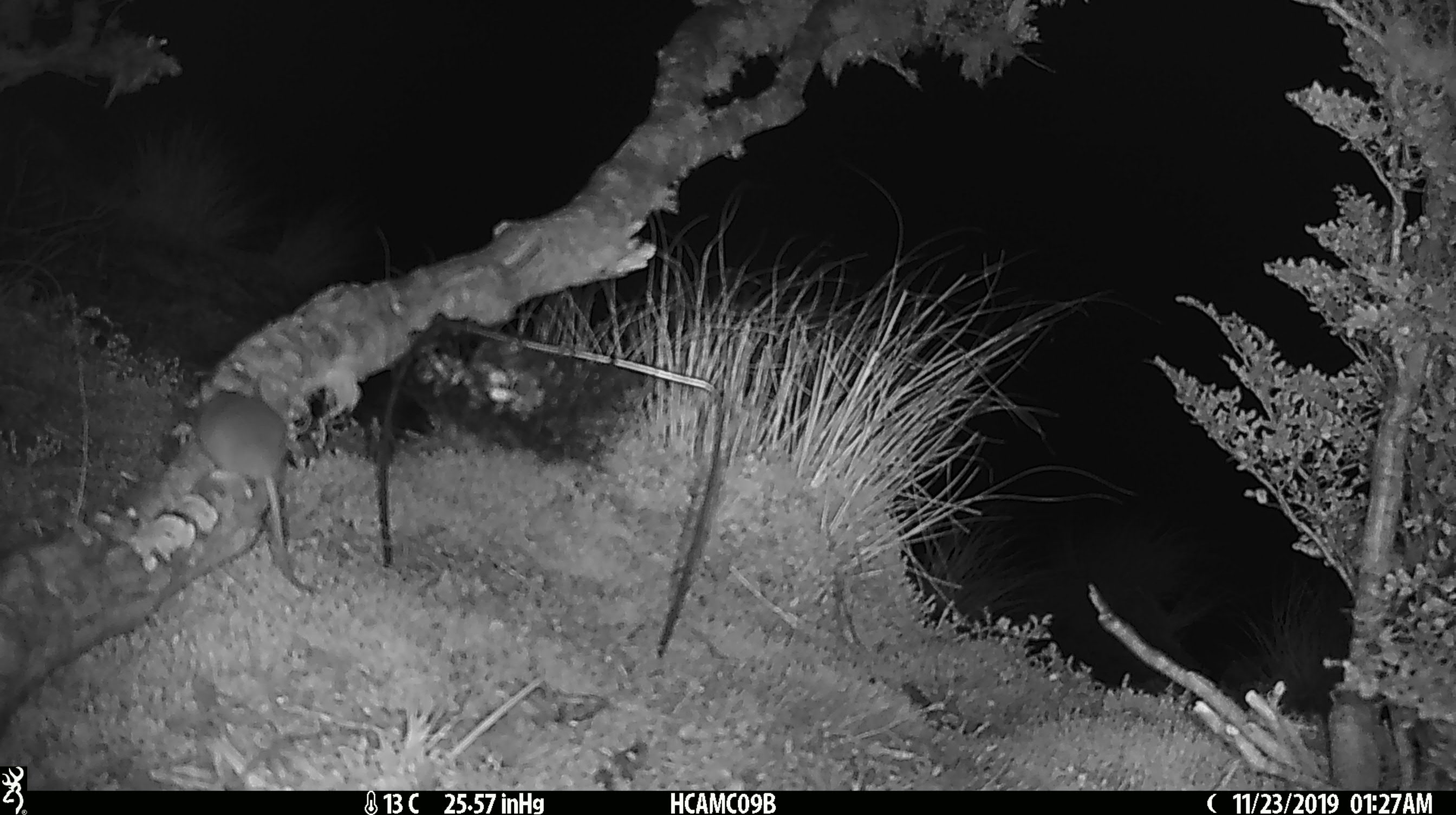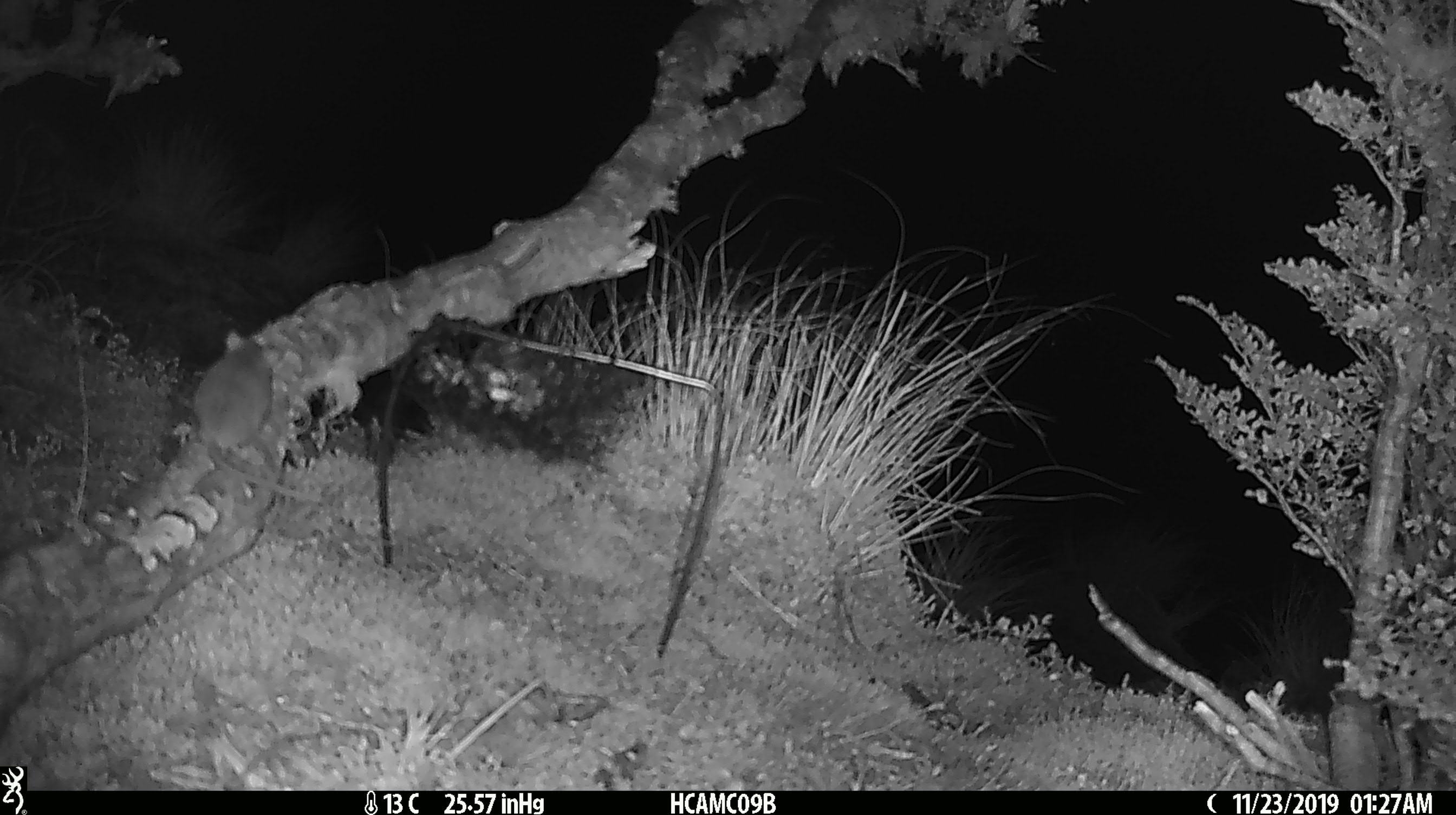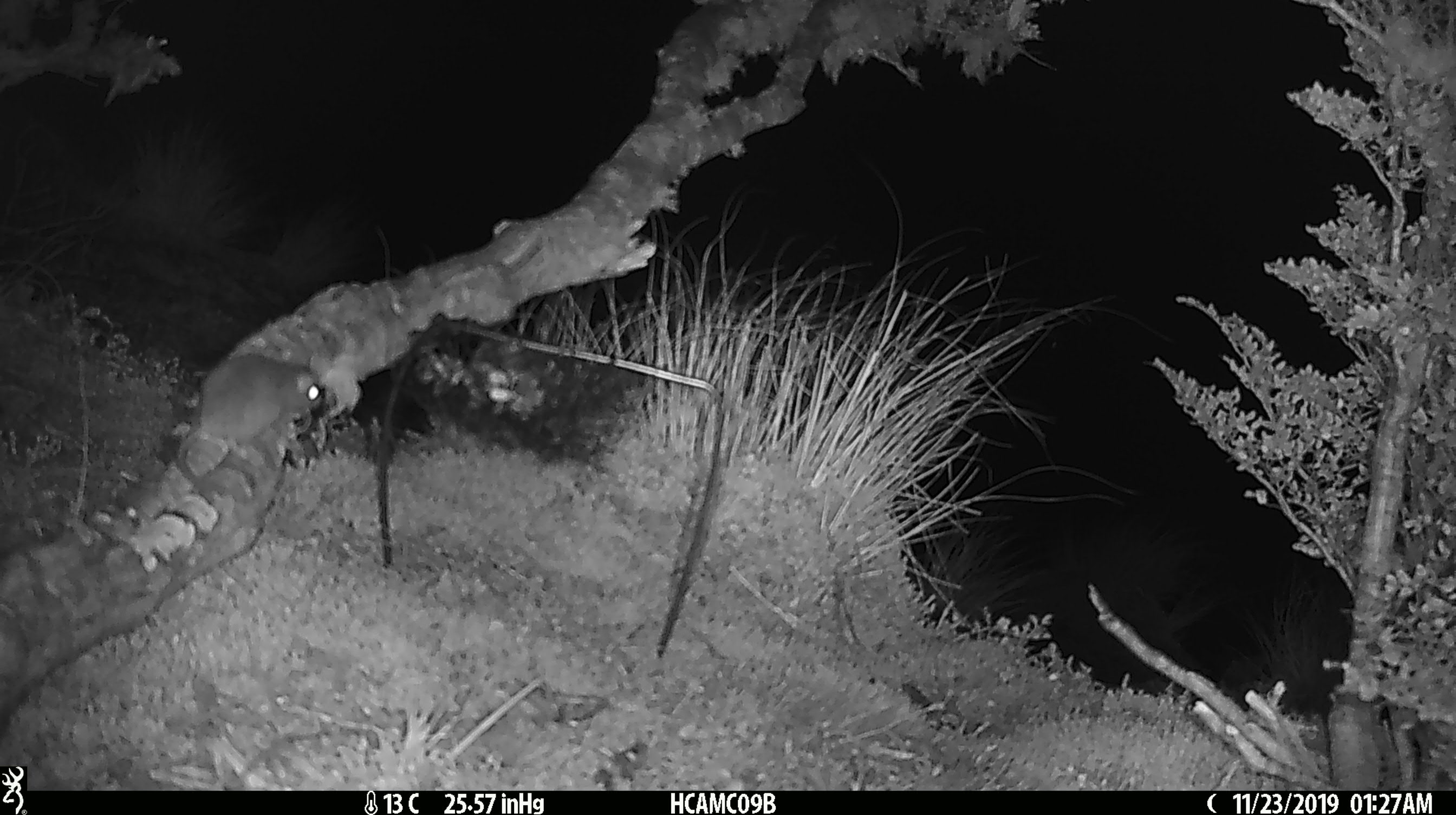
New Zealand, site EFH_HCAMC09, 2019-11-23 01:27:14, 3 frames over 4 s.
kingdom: Animalia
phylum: Chordata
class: Mammalia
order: Rodentia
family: Muridae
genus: Mus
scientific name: Mus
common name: mouse